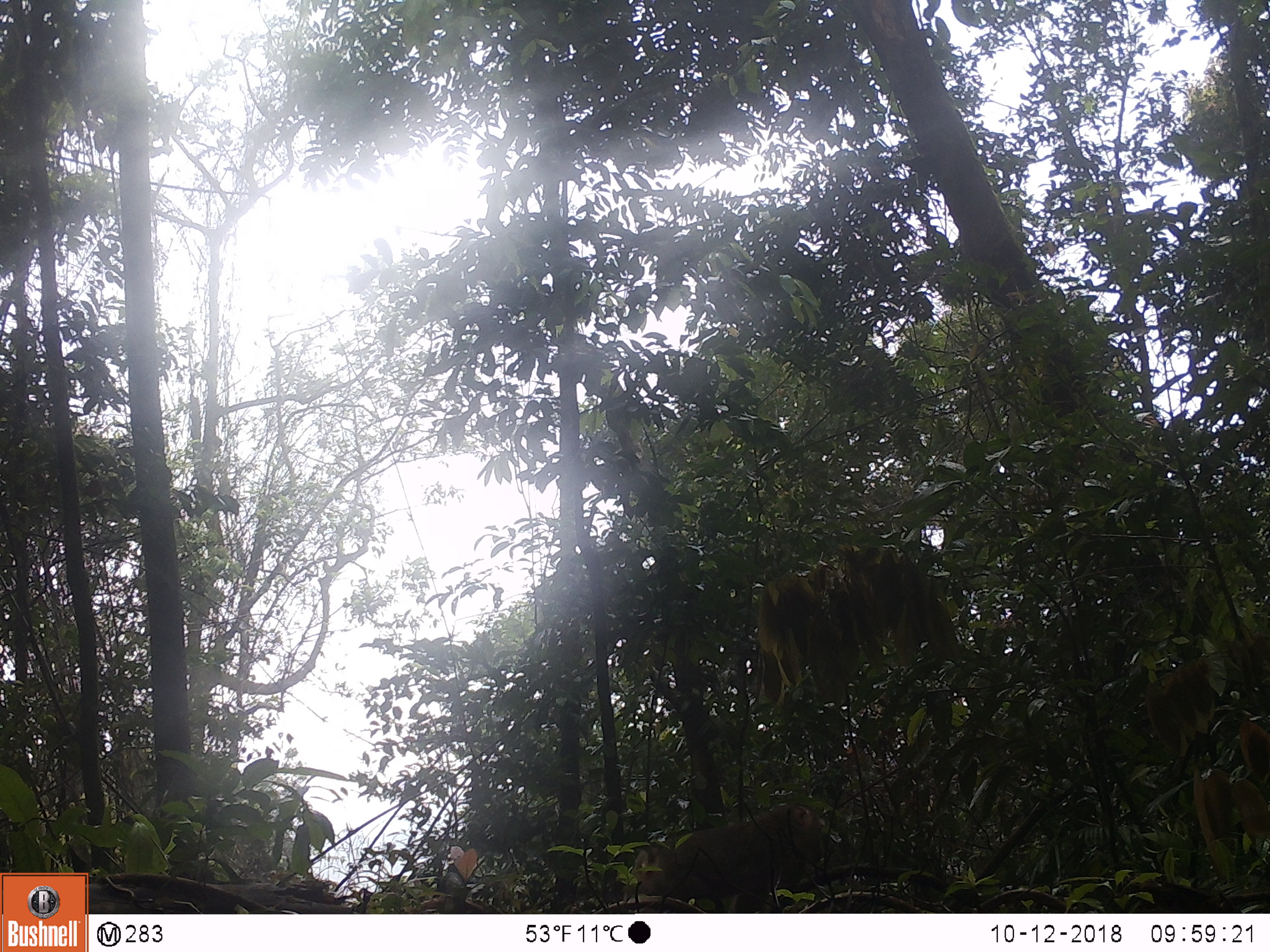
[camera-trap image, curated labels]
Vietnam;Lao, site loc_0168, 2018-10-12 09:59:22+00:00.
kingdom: Animalia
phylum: Chordata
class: Mammalia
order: Primates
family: Cercopithecidae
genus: Macaca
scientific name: Macaca nemestrina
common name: pig-tailed macaque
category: pig tailed macaque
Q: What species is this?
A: Pig tailed macaque (pig-tailed macaque) (Macaca nemestrina).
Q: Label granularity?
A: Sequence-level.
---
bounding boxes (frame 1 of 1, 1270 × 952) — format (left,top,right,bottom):
pig tailed macaque: (623,803,823,913)